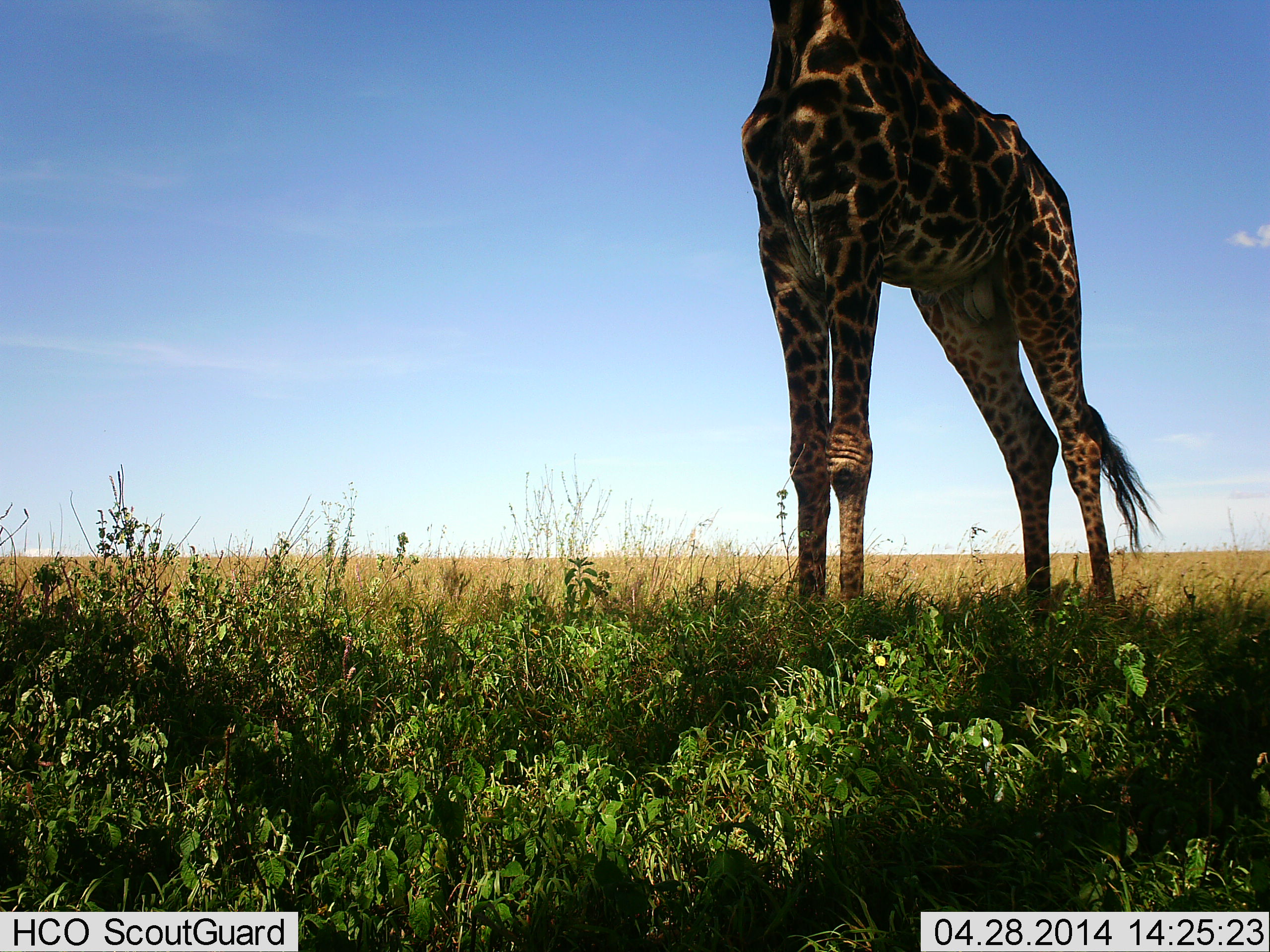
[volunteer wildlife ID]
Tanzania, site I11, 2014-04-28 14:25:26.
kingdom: Animalia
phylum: Chordata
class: Mammalia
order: Artiodactyla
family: Giraffidae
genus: Giraffa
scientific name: Giraffa camelopardalis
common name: giraffe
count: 1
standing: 96%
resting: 0%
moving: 0%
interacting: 0%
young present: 0%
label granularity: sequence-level